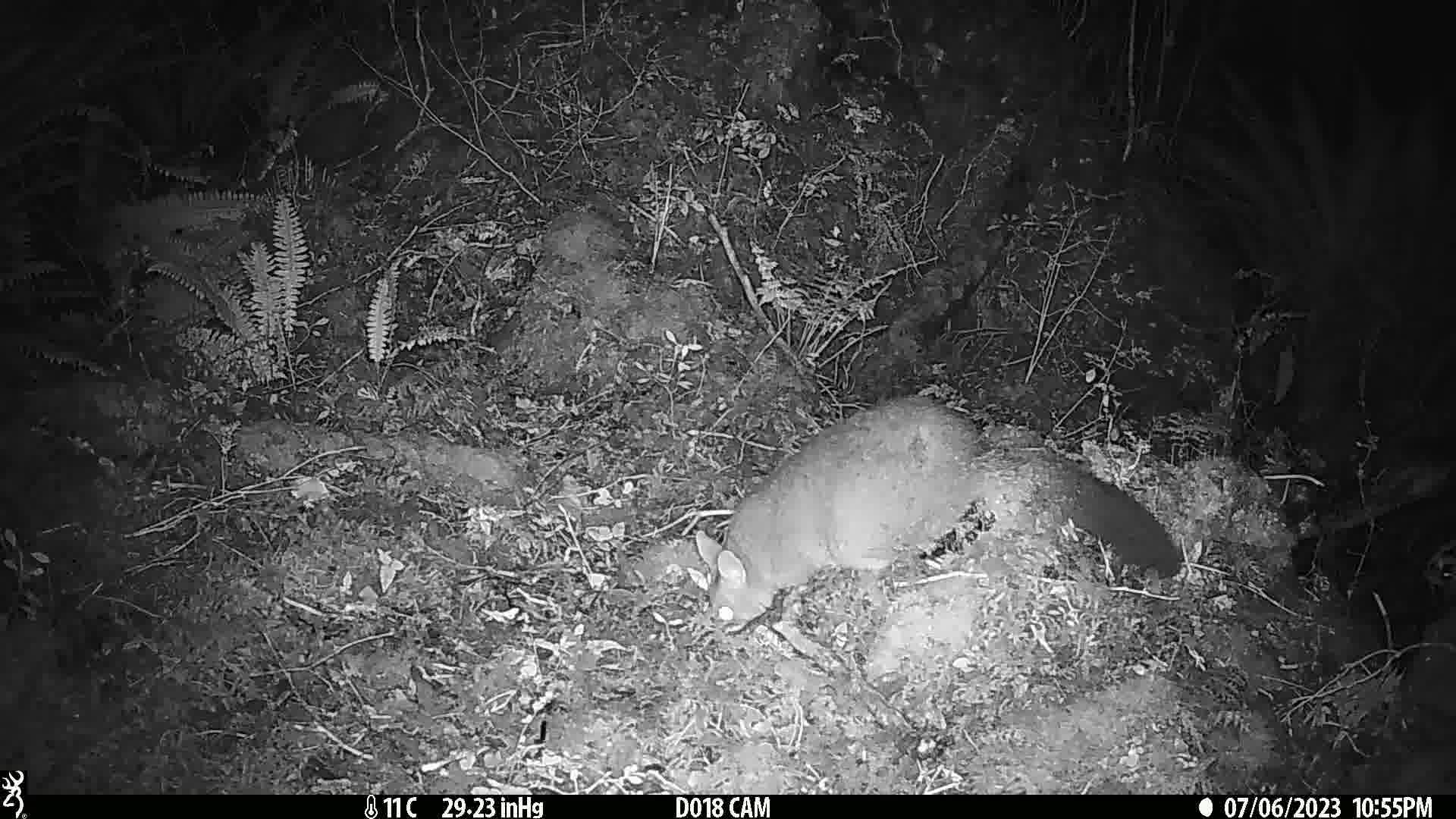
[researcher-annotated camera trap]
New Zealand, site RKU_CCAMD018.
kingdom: Animalia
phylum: Chordata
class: Mammalia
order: Diprotodontia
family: Phalangeridae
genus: Trichosurus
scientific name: Trichosurus vulpecula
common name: common brushtail possum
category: possum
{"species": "possum (common brushtail possum) (Trichosurus vulpecula)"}